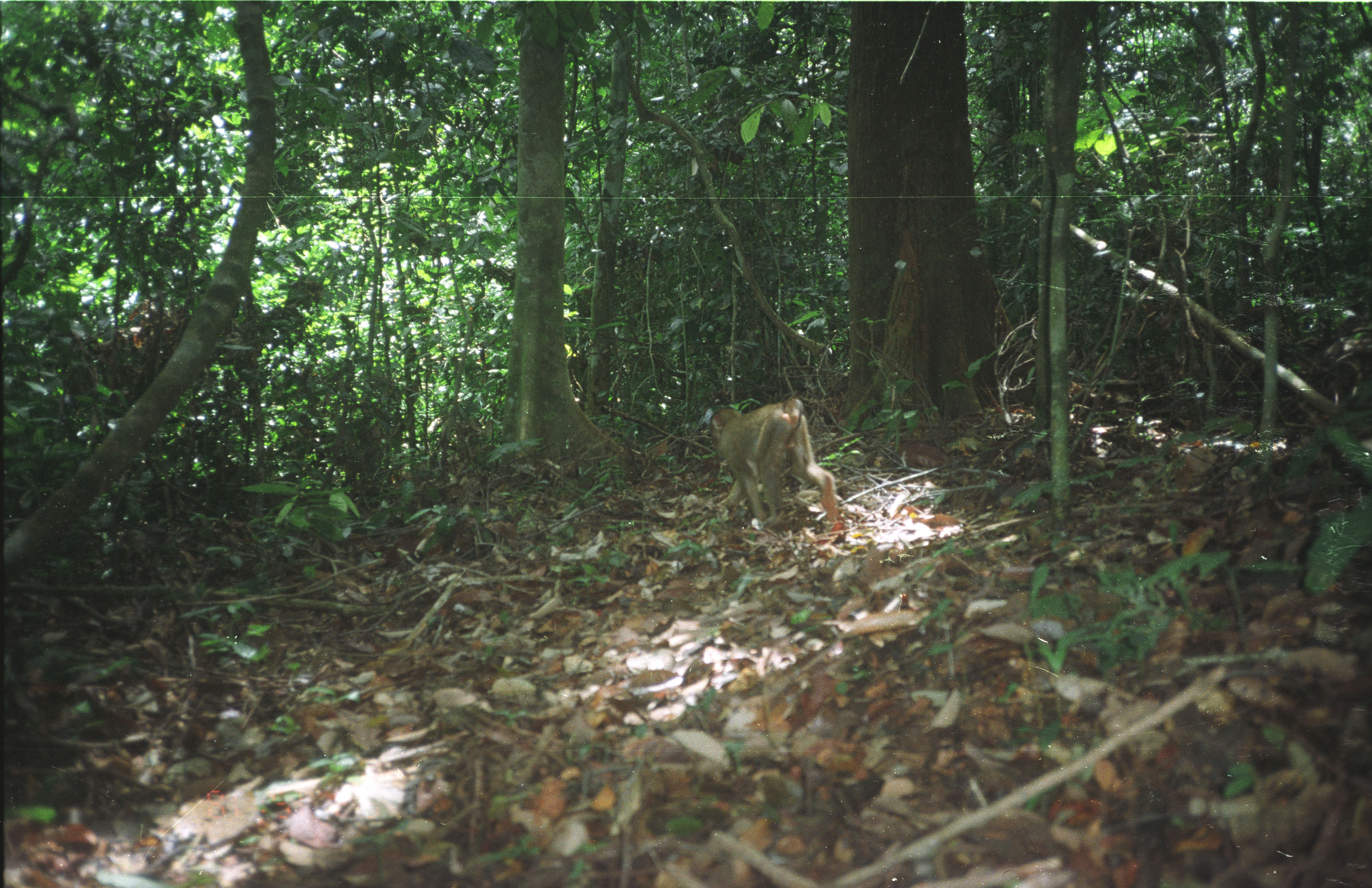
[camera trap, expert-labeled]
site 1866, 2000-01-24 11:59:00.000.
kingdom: Animalia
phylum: Chordata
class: Mammalia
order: Primates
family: Cercopithecidae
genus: Macaca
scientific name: Macaca nemestrina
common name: southern pig-tailed macaque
Macaca nemestrina (southern pig-tailed macaque), count 1.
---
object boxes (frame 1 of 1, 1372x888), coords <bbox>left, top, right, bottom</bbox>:
macaca nemestrina: <bbox>708, 395, 841, 527</bbox>